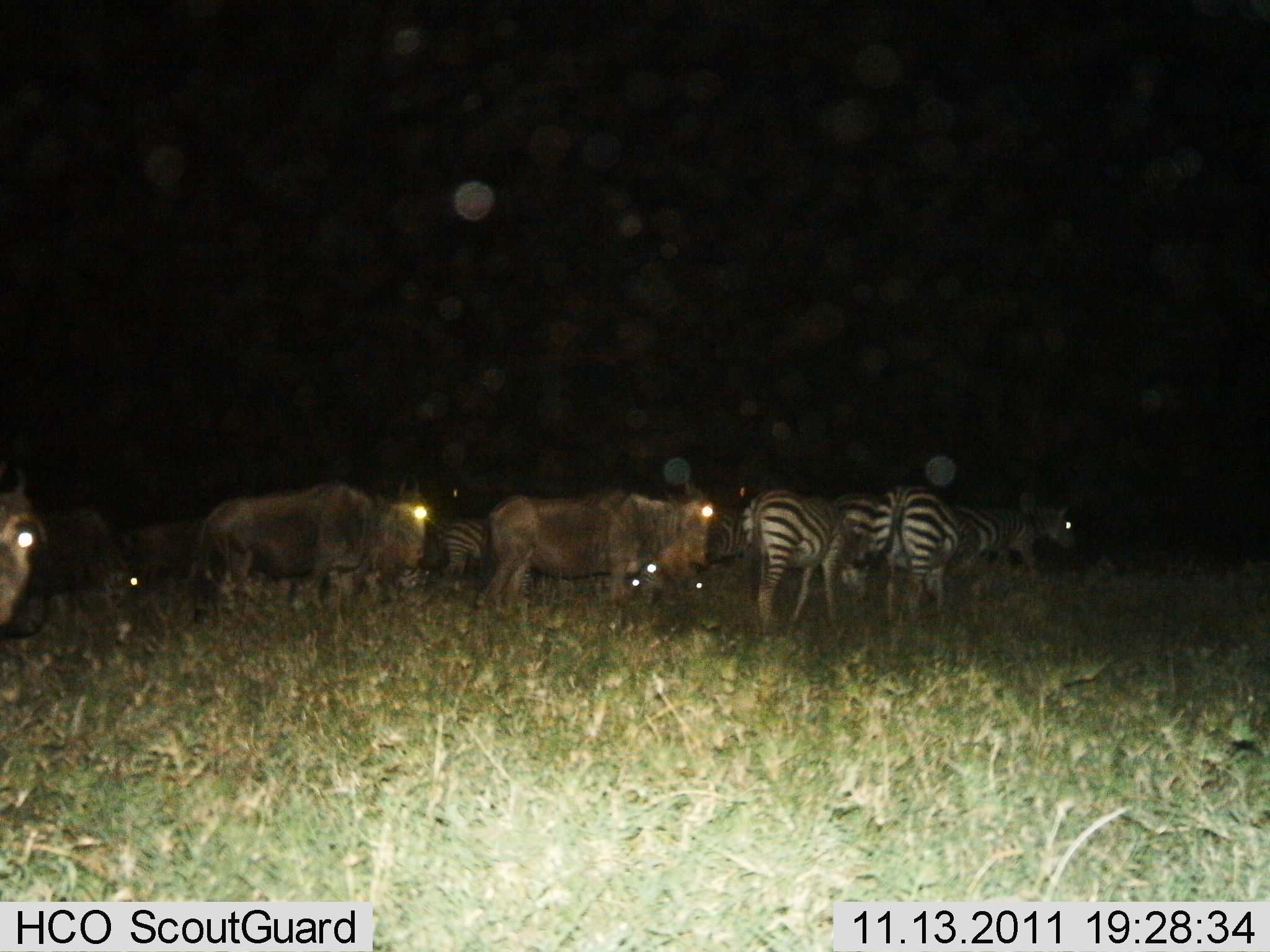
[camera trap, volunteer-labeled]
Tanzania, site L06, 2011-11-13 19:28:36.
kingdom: Animalia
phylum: Chordata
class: Mammalia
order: Artiodactyla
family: Bovidae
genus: Connochaetes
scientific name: Connochaetes taurinus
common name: blue wildebeest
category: wildebeest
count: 5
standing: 69%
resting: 8%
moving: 38%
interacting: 0%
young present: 0%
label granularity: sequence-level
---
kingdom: Animalia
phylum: Chordata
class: Mammalia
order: Perissodactyla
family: Equidae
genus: Equus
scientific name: Equus quagga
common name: plains zebra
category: zebra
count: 5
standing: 75%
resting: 0%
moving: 25%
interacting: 0%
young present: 0%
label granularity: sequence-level